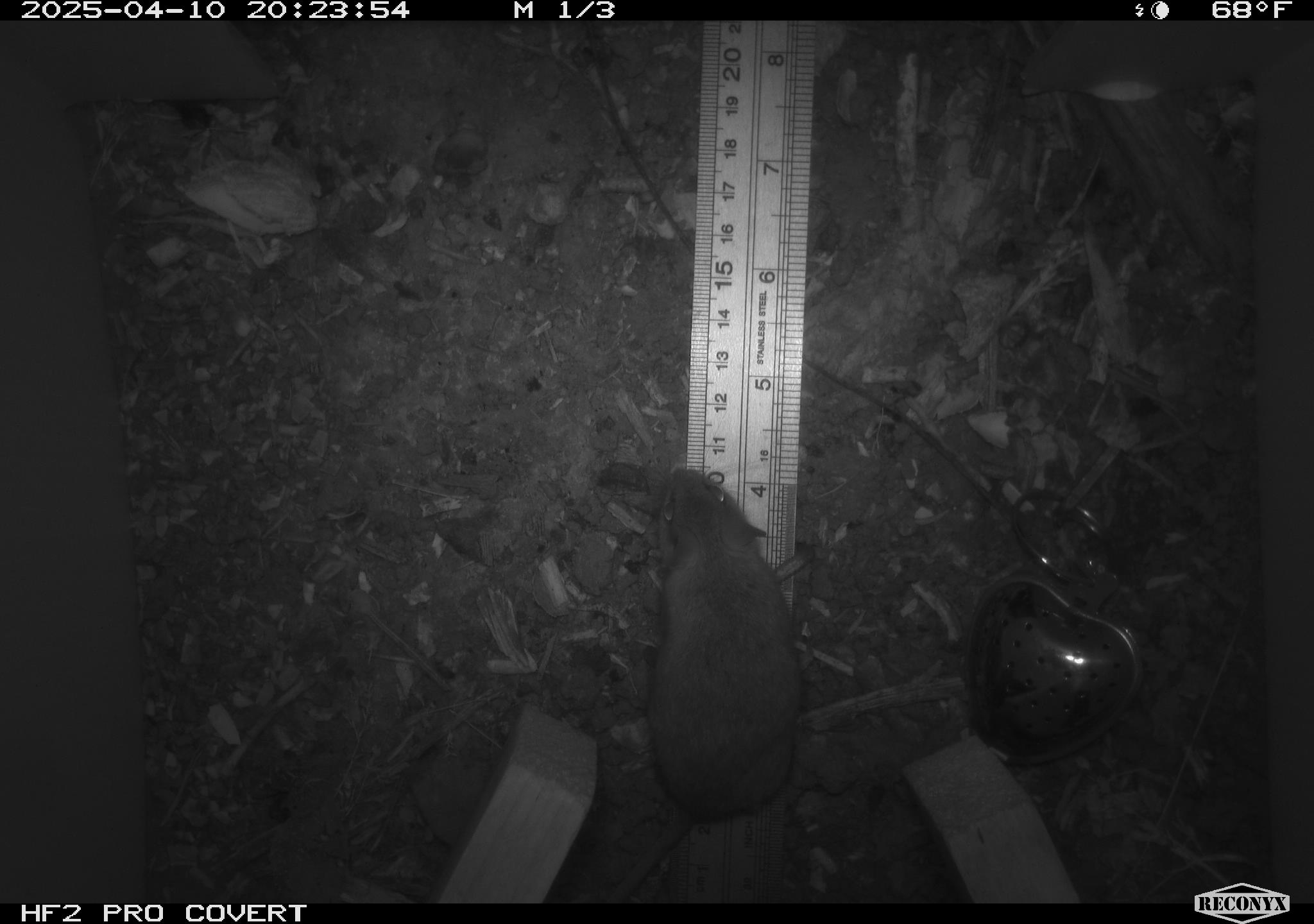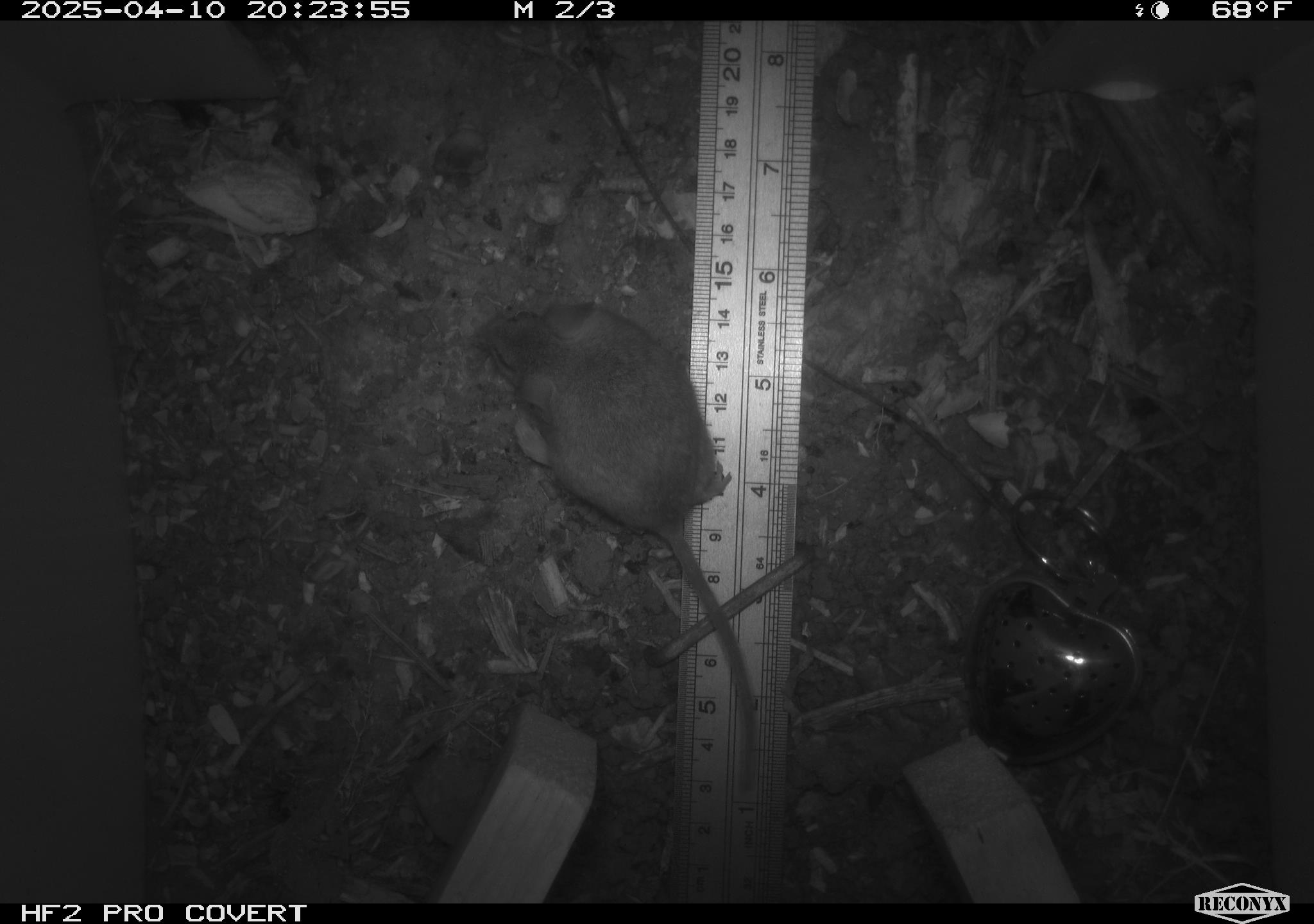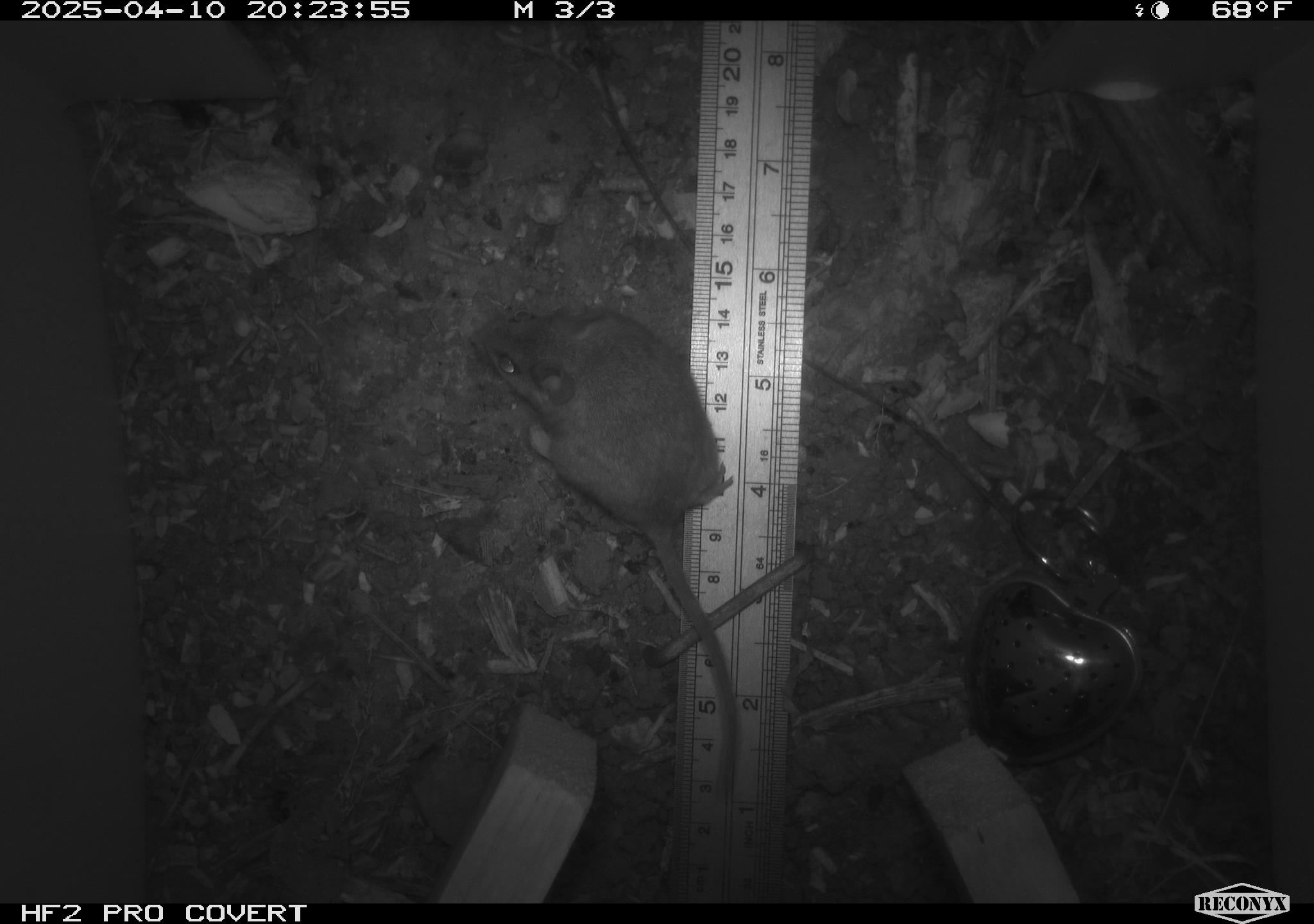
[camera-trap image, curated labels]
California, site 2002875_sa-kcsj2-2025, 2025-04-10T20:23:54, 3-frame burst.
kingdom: Animalia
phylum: Chordata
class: Mammalia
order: Rodentia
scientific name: Rodentia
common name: rodent